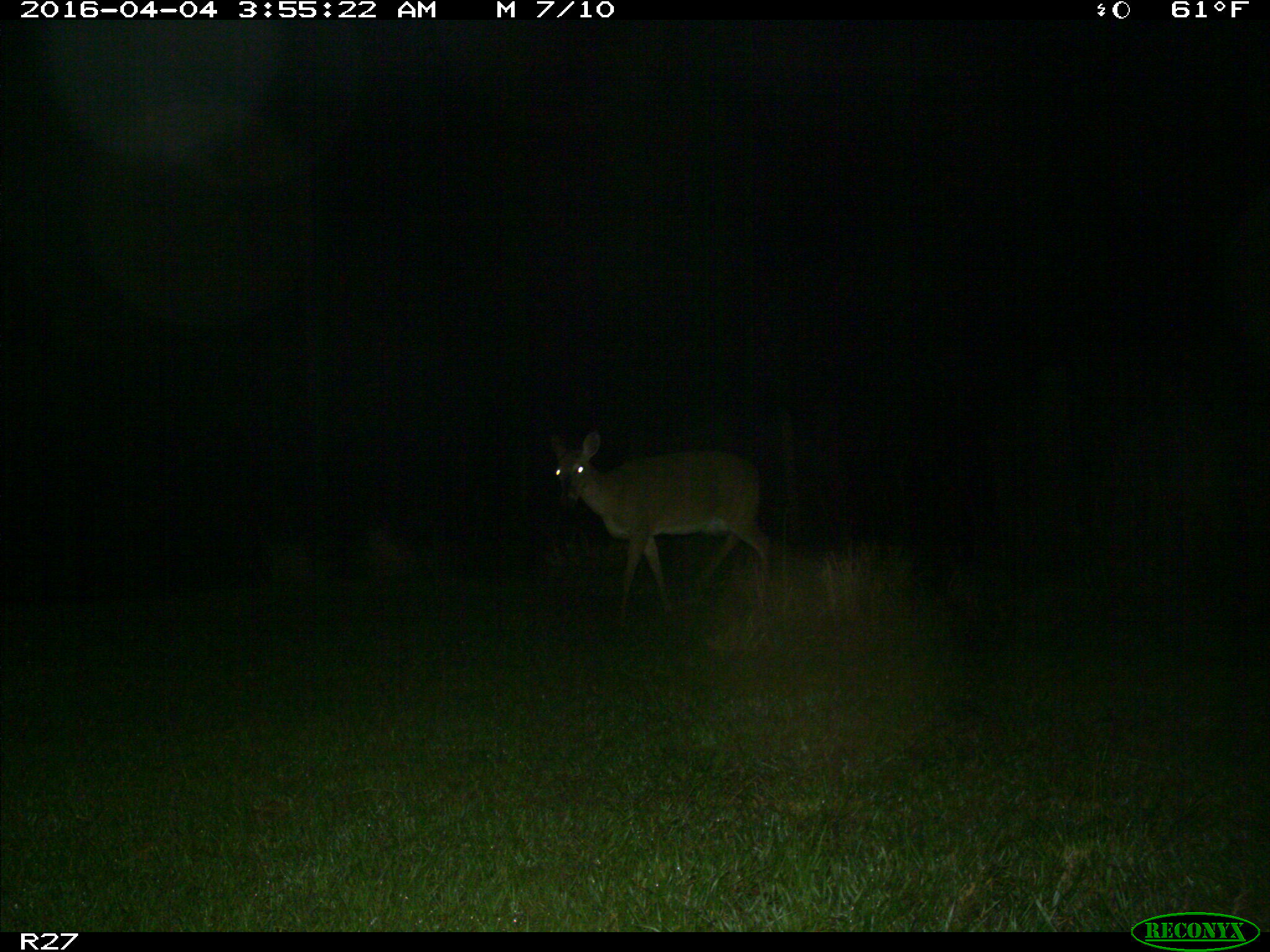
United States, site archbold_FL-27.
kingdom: Animalia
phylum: Chordata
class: Mammalia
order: Artiodactyla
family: Cervidae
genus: Odocoileus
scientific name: Odocoileus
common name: deer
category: unidentified deer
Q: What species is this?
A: Unidentified deer (deer) (Odocoileus).